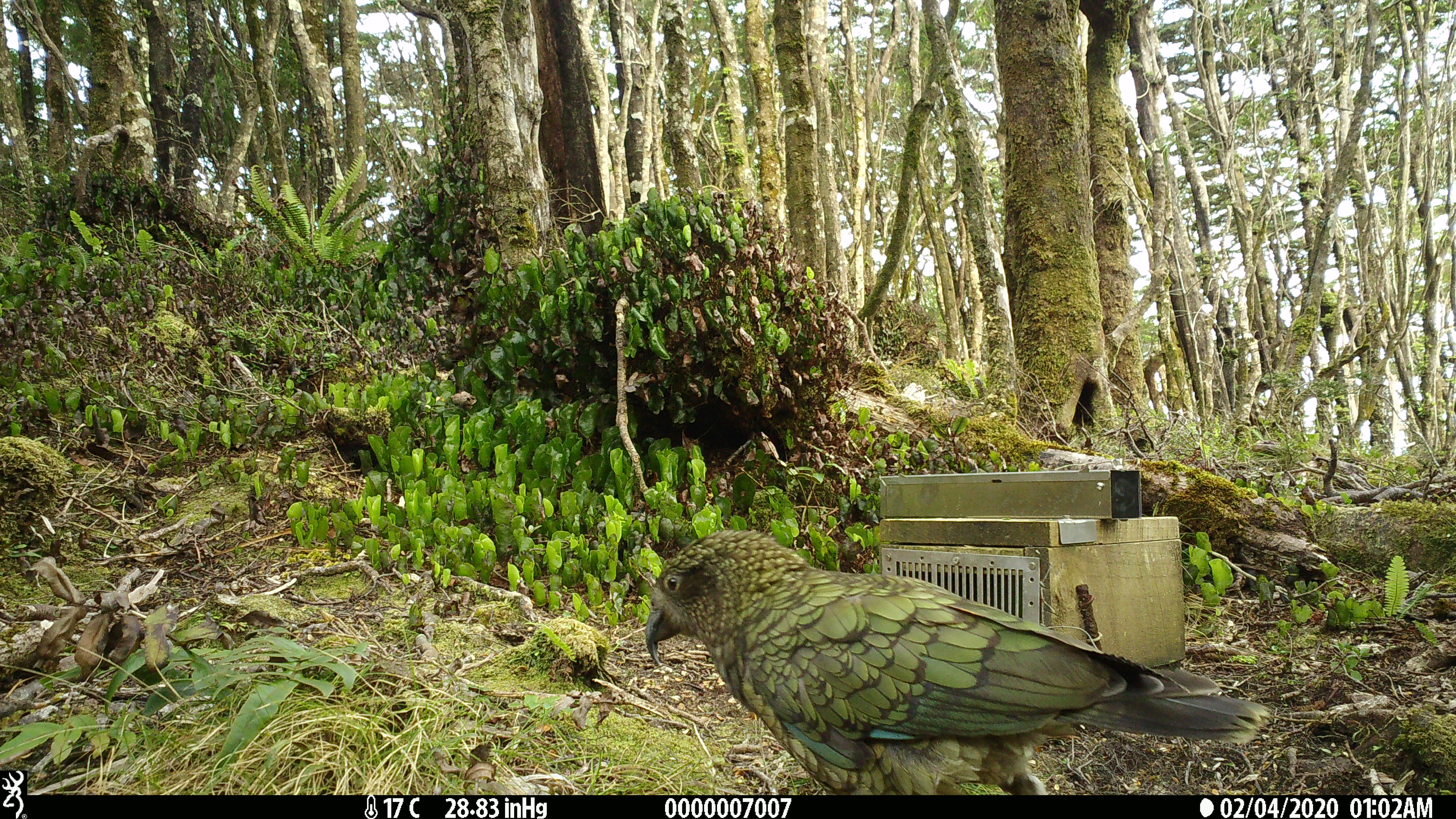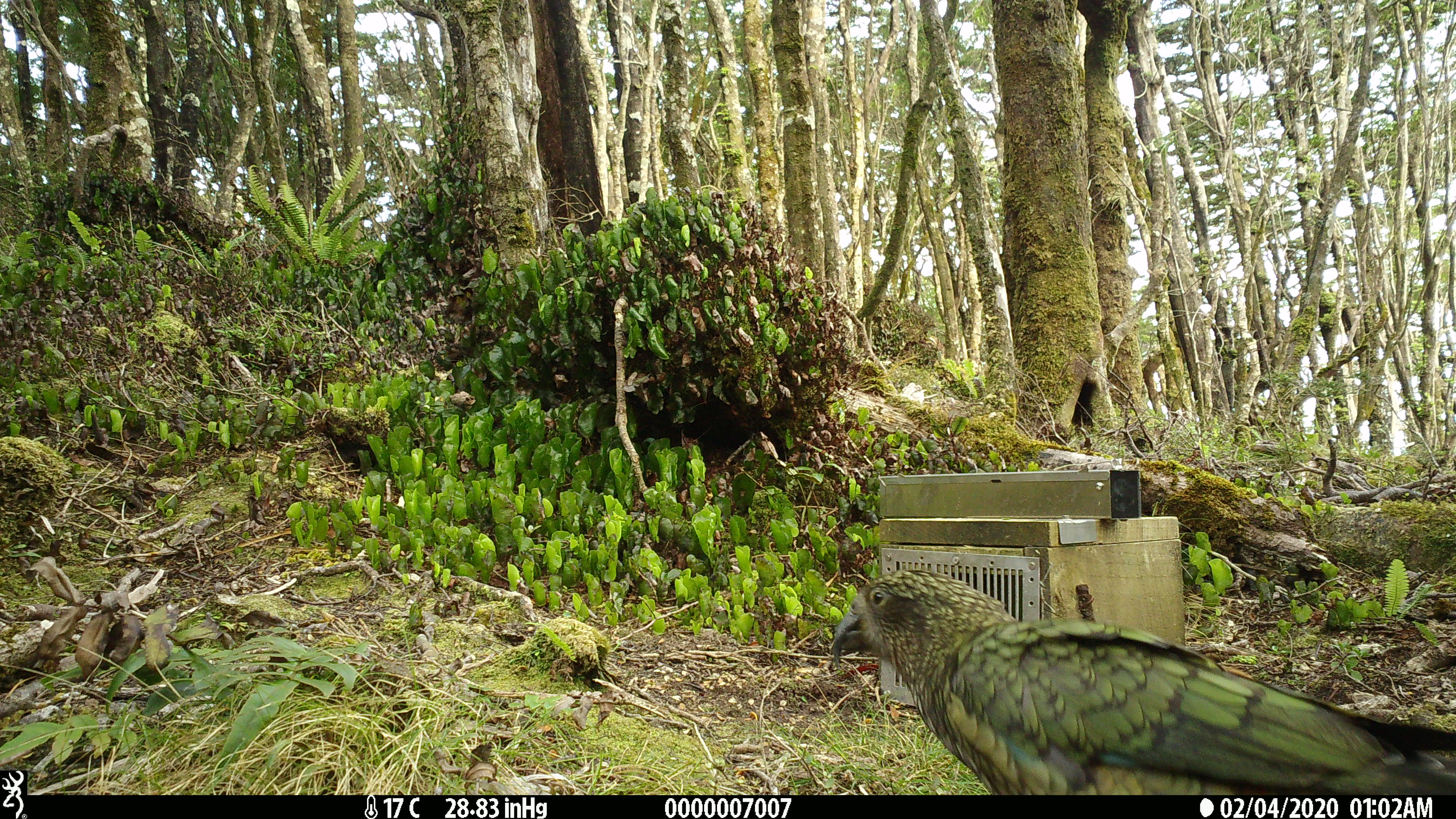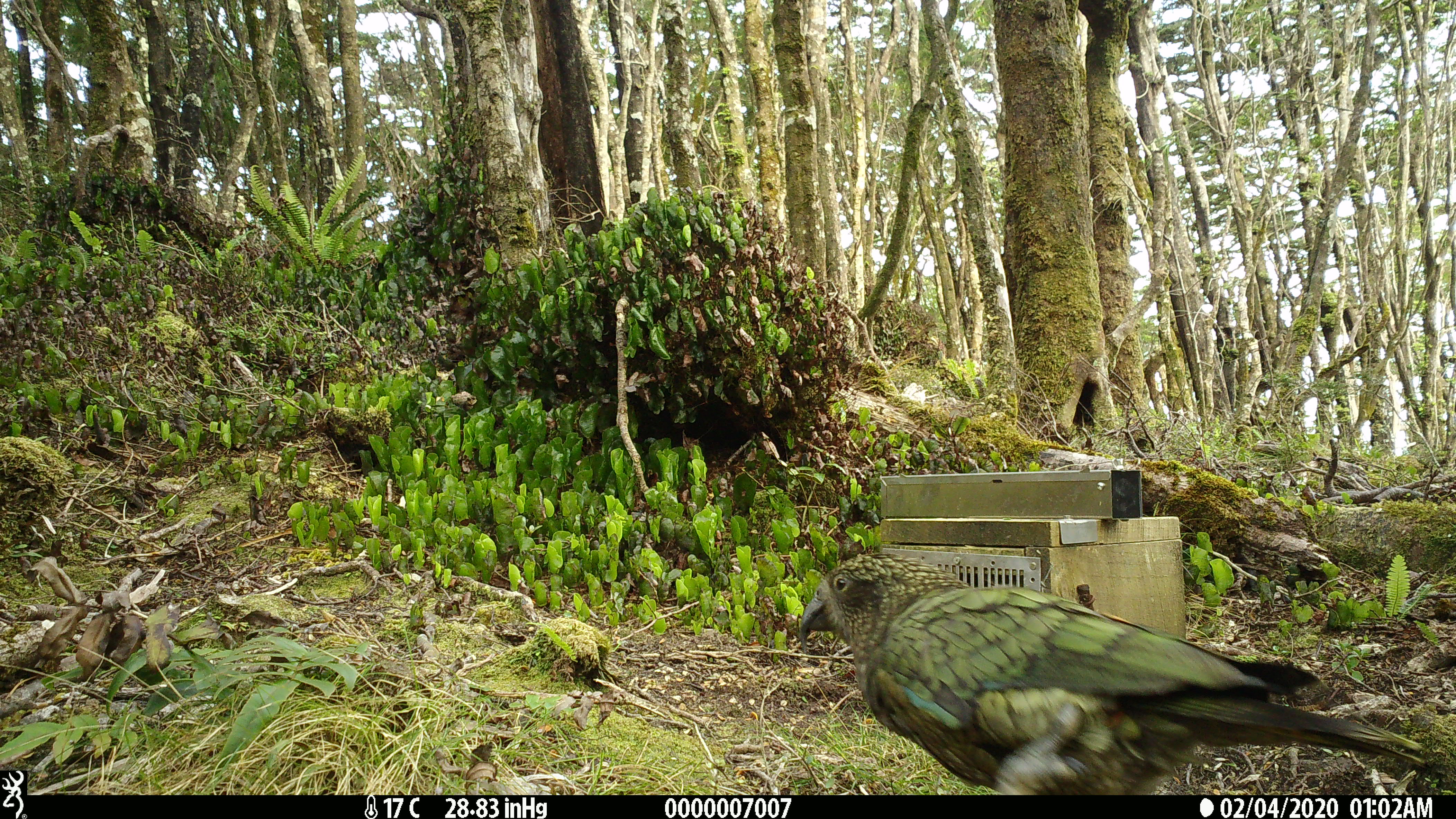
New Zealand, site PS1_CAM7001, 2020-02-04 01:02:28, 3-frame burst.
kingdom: Animalia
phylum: Chordata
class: Aves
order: Psittaciformes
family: Strigopidae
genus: Nestor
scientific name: Nestor notabilis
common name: kea